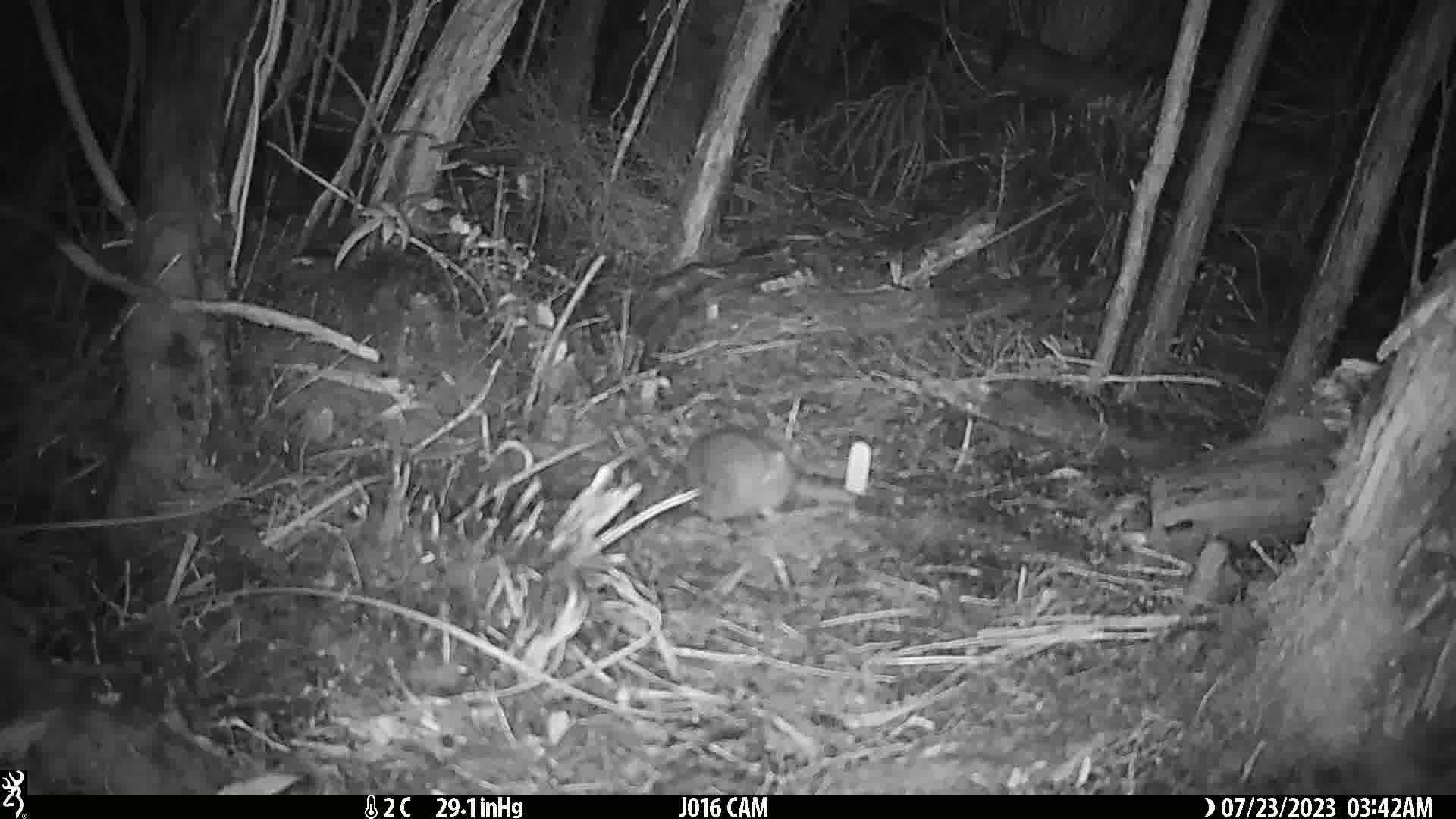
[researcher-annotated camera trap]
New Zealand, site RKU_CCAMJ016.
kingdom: Animalia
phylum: Chordata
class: Mammalia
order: Rodentia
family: Muridae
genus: Rattus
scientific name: Rattus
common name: rat